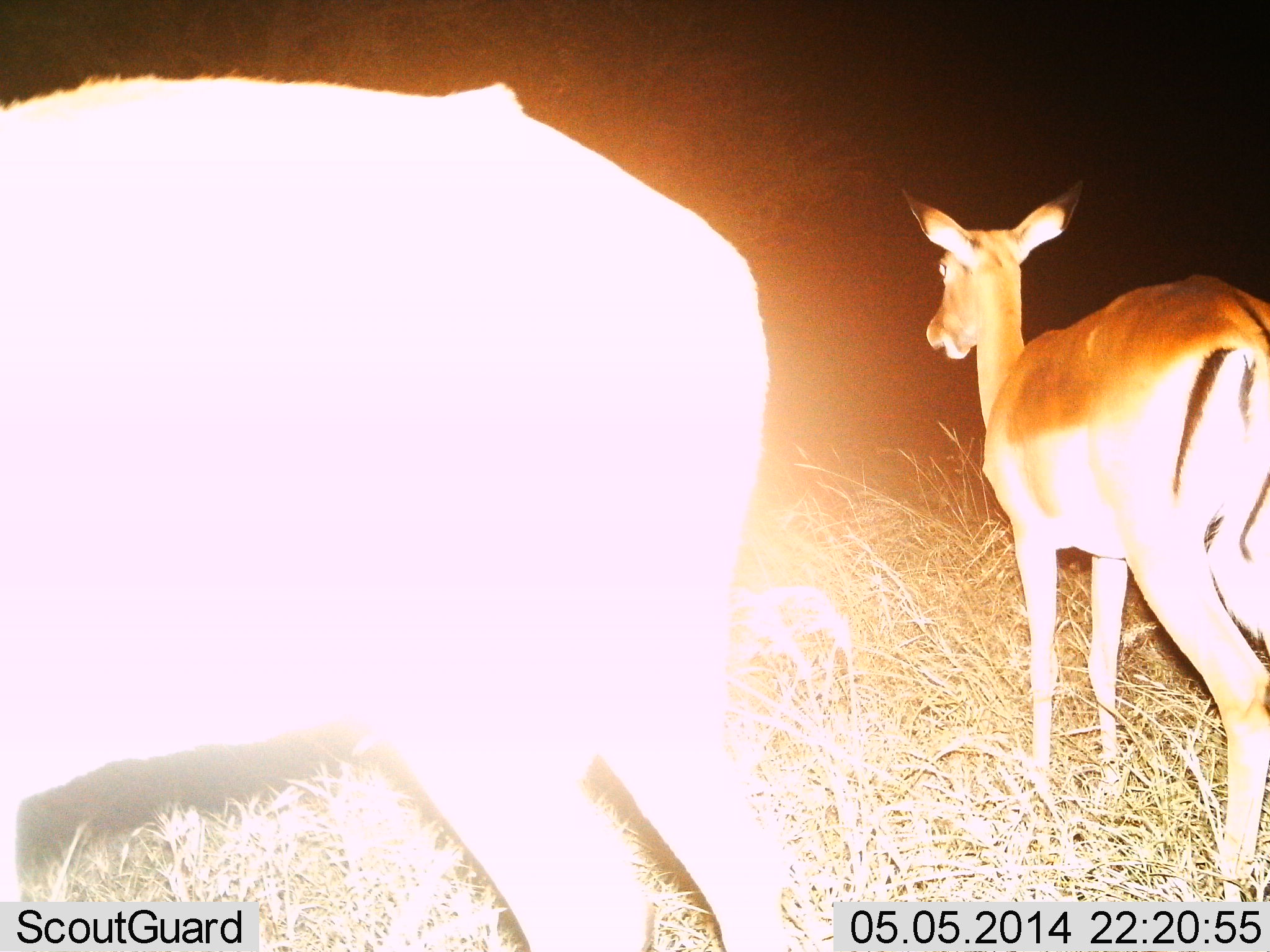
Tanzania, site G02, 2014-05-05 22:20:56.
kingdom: Animalia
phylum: Chordata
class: Mammalia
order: Artiodactyla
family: Bovidae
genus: Nanger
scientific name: Nanger granti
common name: grant's gazelle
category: gazellegrants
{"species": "gazellegrants (grant's gazelle) (Nanger granti)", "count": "2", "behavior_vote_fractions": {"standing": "87%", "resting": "0%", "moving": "13%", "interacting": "4%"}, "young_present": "4%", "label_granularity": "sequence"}